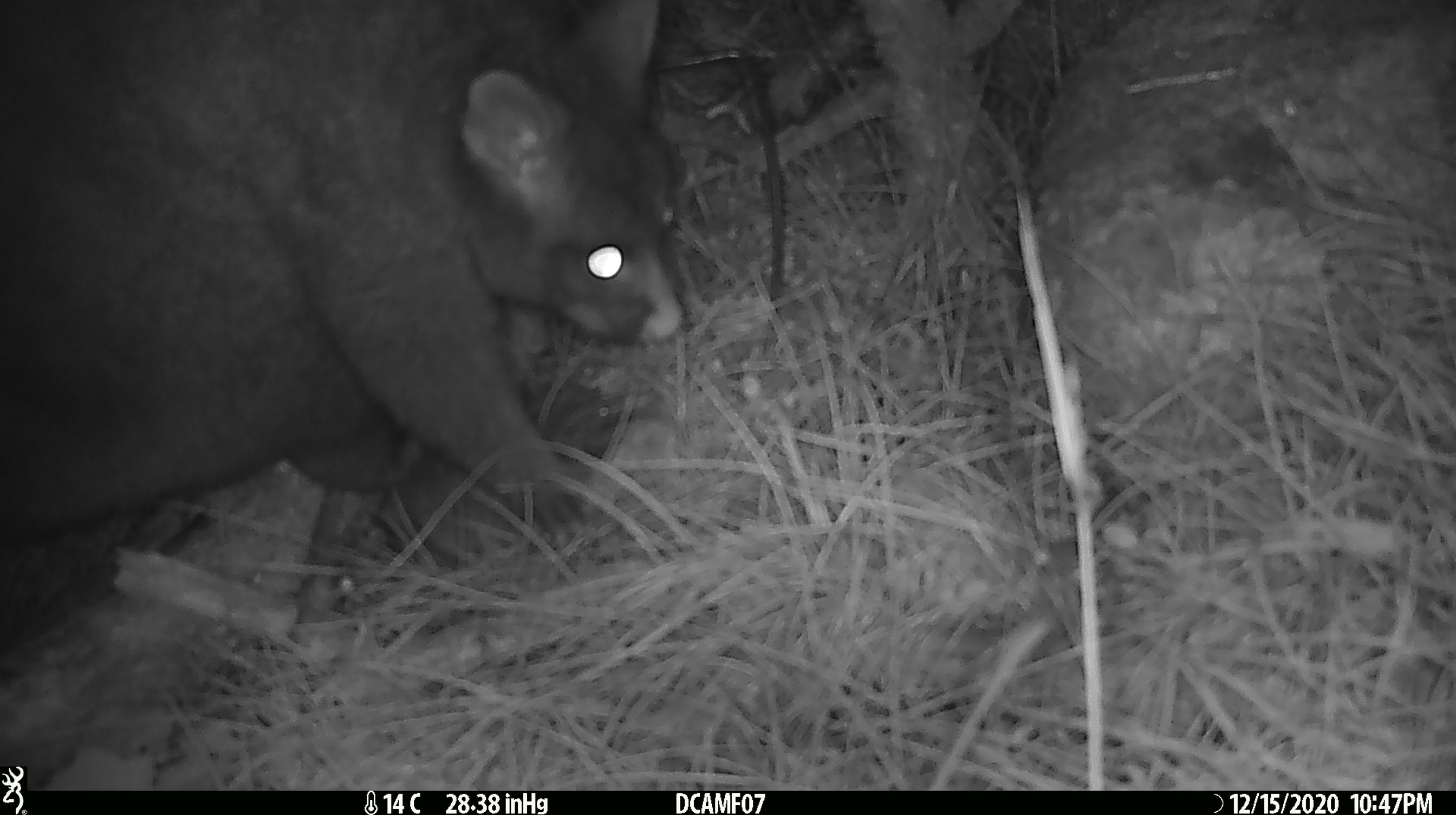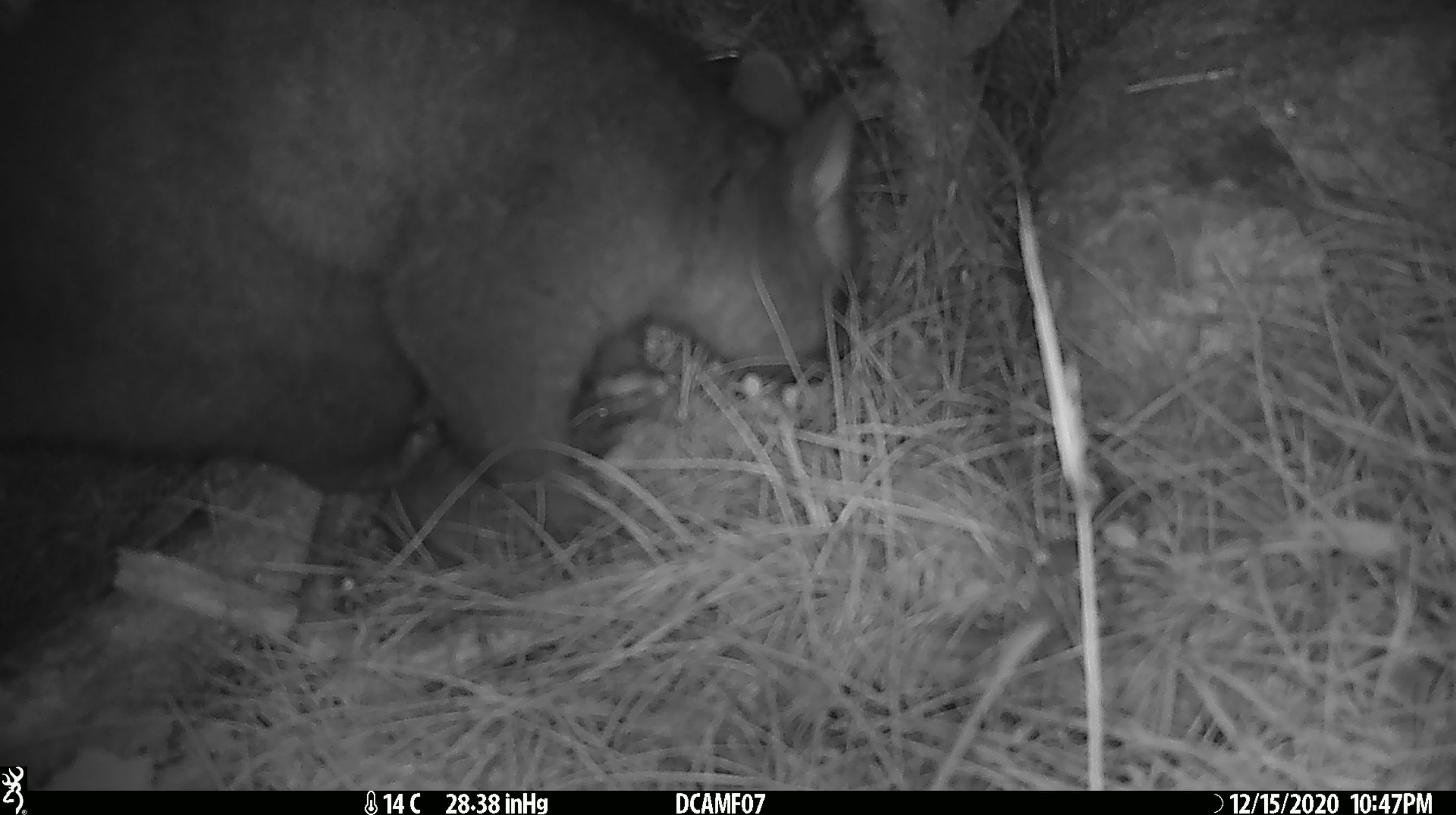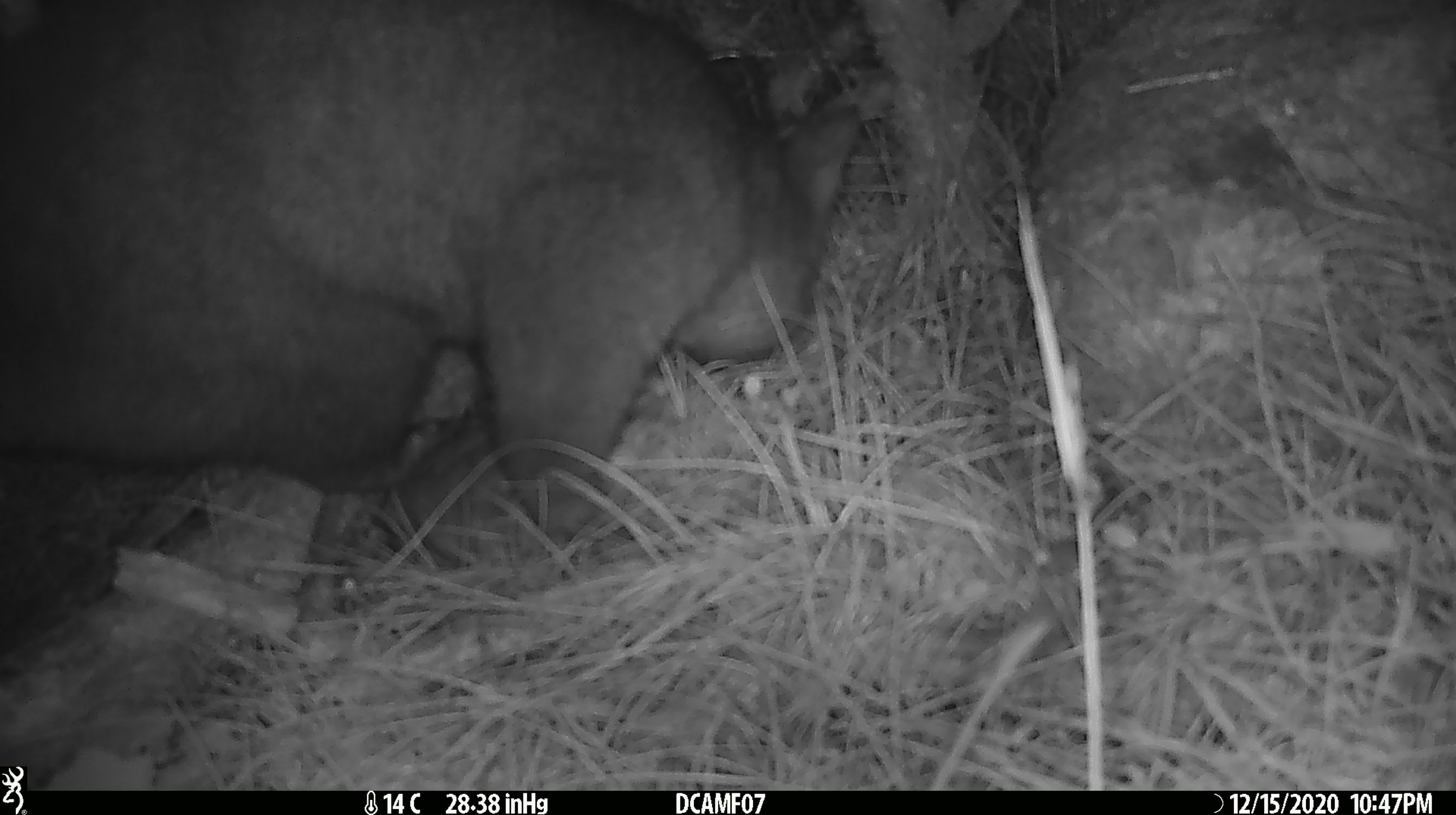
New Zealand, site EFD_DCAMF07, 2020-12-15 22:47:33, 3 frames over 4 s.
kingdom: Animalia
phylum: Chordata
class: Mammalia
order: Diprotodontia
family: Phalangeridae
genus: Trichosurus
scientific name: Trichosurus vulpecula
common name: common brushtail possum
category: possum